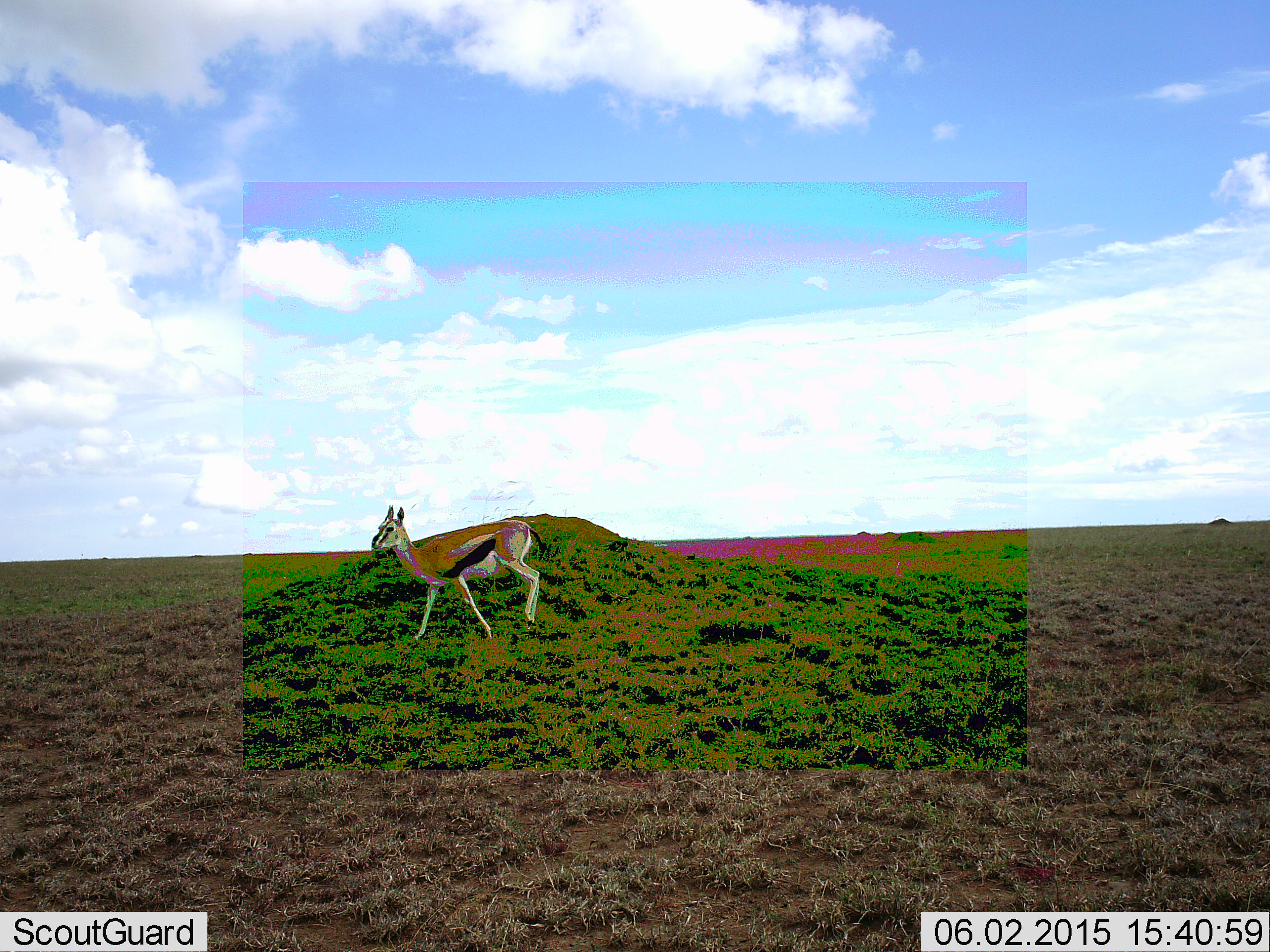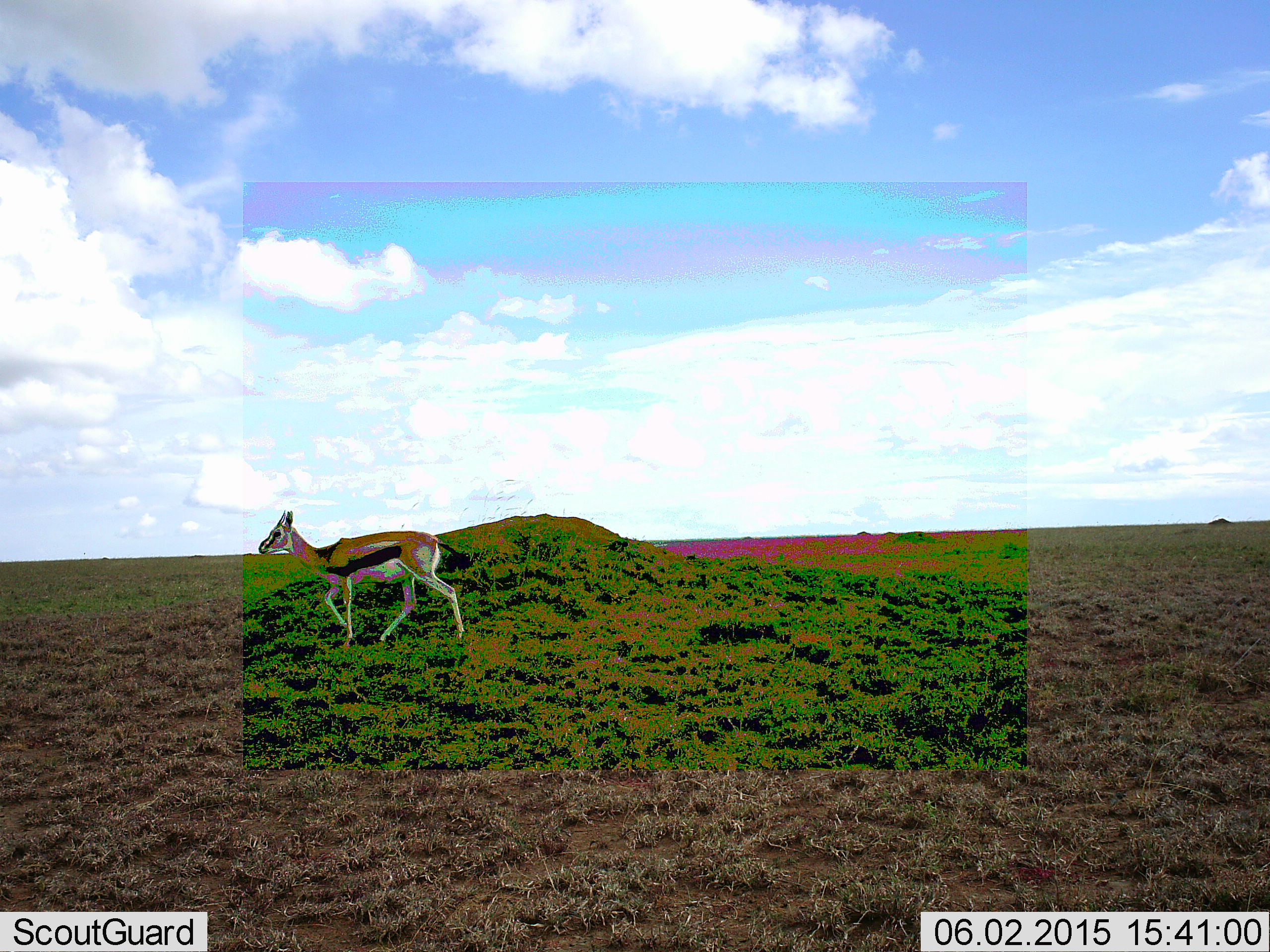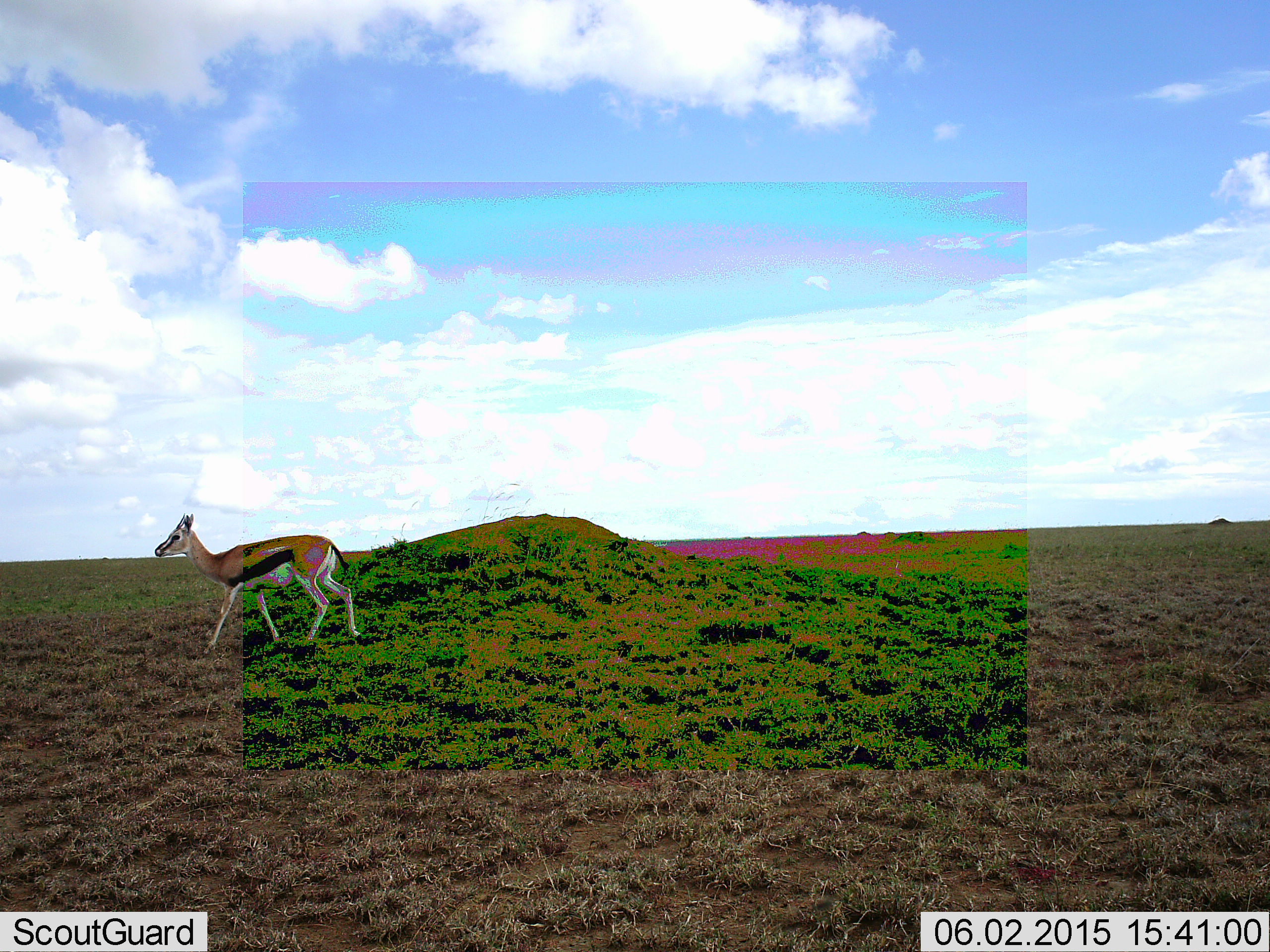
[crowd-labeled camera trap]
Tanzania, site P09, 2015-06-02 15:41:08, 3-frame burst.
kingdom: Animalia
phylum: Chordata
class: Mammalia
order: Artiodactyla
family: Bovidae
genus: Eudorcas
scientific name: Eudorcas thomsonii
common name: thomson's gazelle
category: gazellethomsons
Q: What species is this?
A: Gazellethomsons (thomson's gazelle) (Eudorcas thomsonii).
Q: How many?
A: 1.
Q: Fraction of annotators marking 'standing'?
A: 0%.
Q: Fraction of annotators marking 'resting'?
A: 0%.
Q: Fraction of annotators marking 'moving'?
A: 100%.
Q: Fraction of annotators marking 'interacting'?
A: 0%.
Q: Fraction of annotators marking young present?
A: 0%.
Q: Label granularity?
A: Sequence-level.